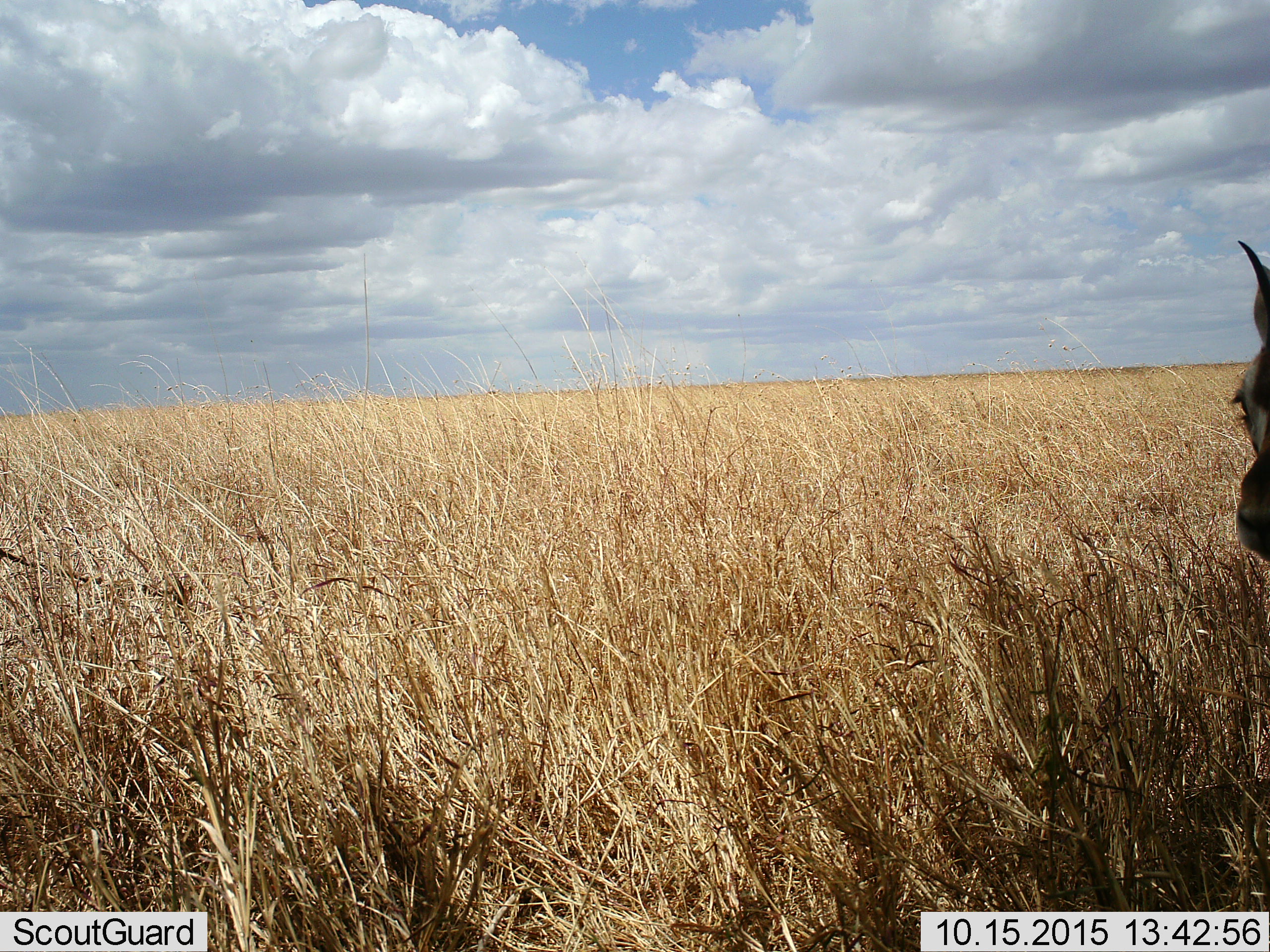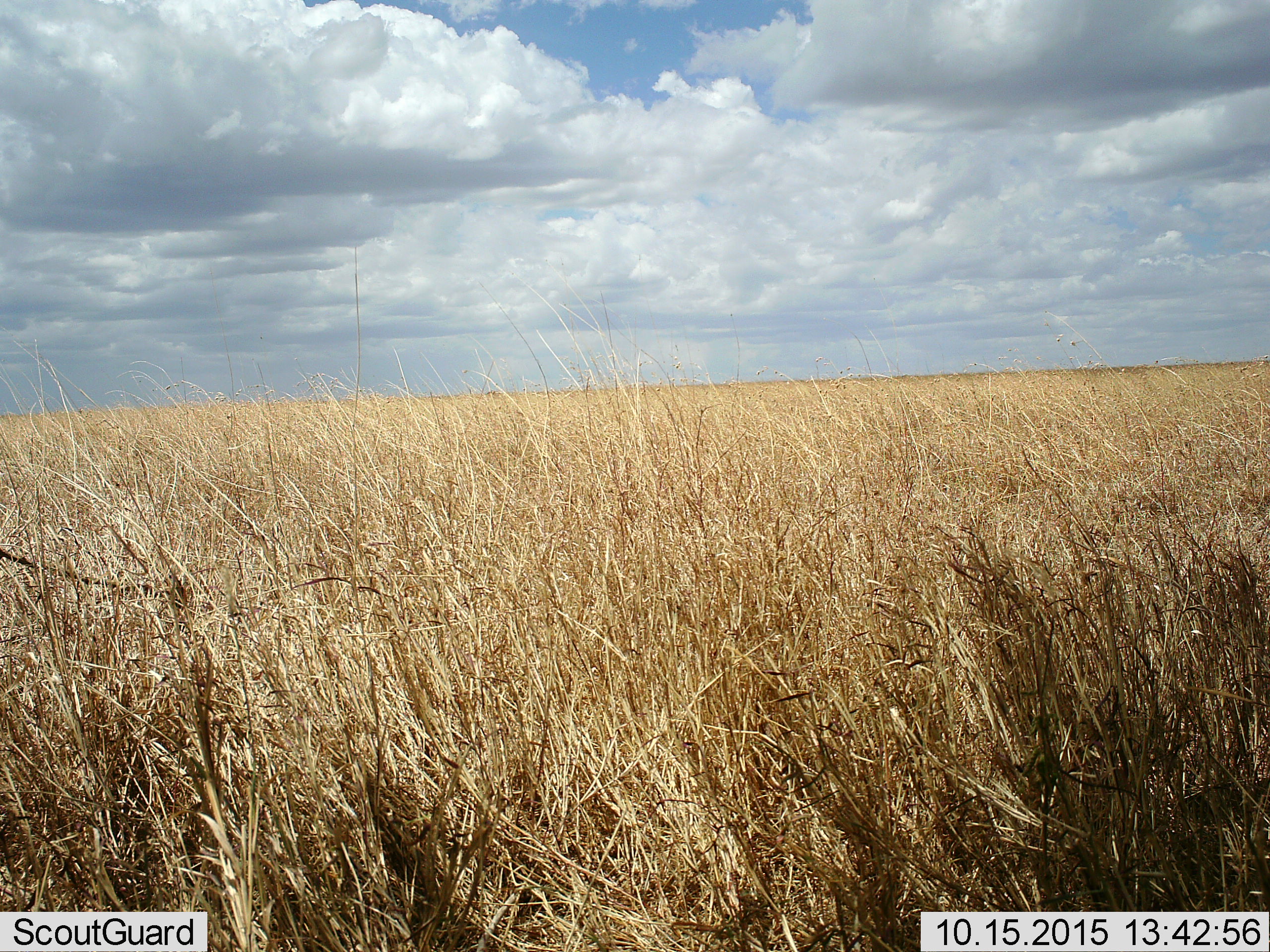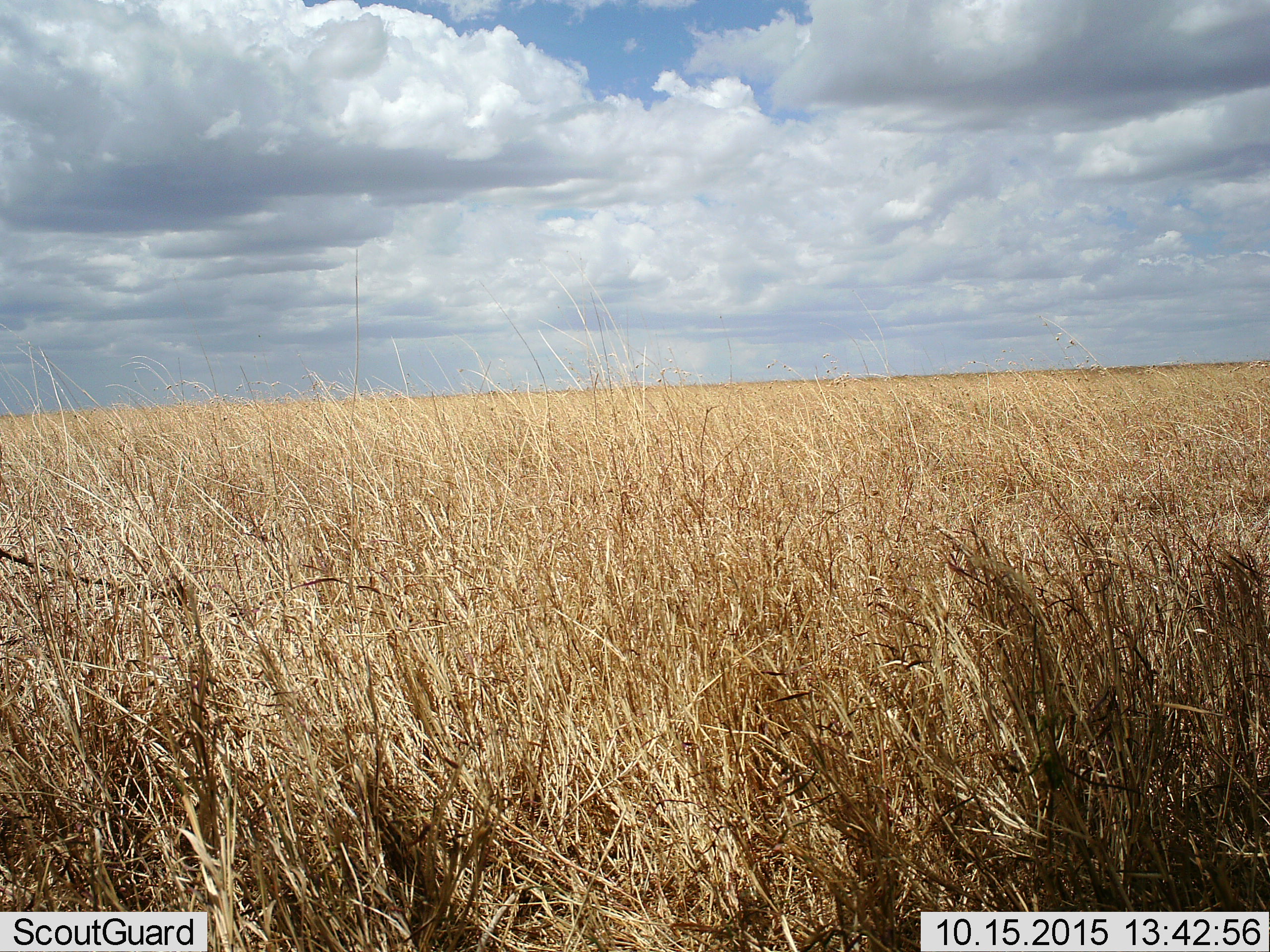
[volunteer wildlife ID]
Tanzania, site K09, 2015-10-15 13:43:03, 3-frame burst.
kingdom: Animalia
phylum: Chordata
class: Mammalia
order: Artiodactyla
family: Bovidae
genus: Eudorcas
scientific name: Eudorcas thomsonii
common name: thomson's gazelle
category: gazellethomsons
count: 1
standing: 67%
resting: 0%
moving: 33%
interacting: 0%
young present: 0%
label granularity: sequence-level